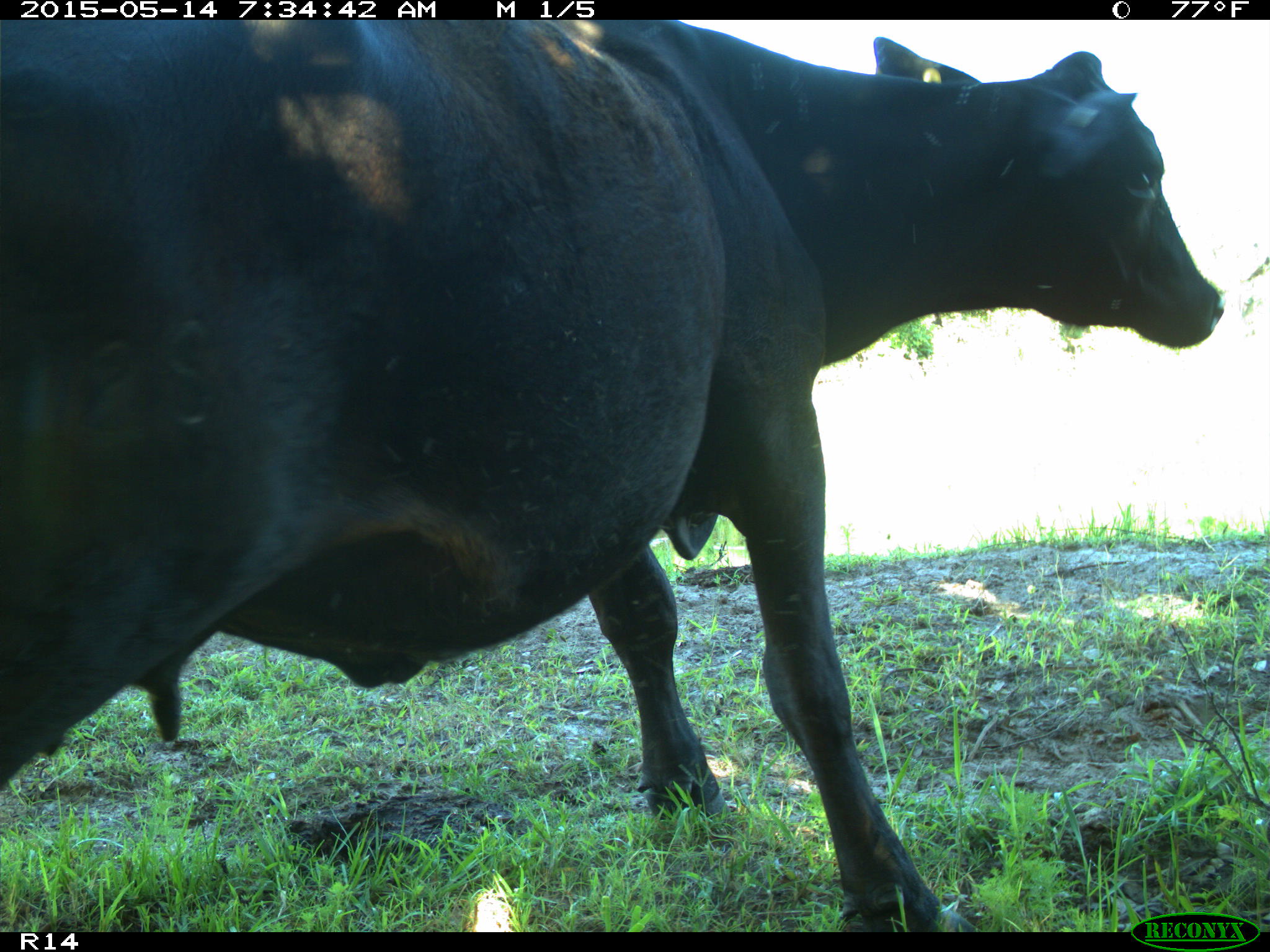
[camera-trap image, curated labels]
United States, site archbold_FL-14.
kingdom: Animalia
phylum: Chordata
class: Mammalia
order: Artiodactyla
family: Bovidae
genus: Bos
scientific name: Bos taurus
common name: domestic cow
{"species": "Bos taurus (domestic cow)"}